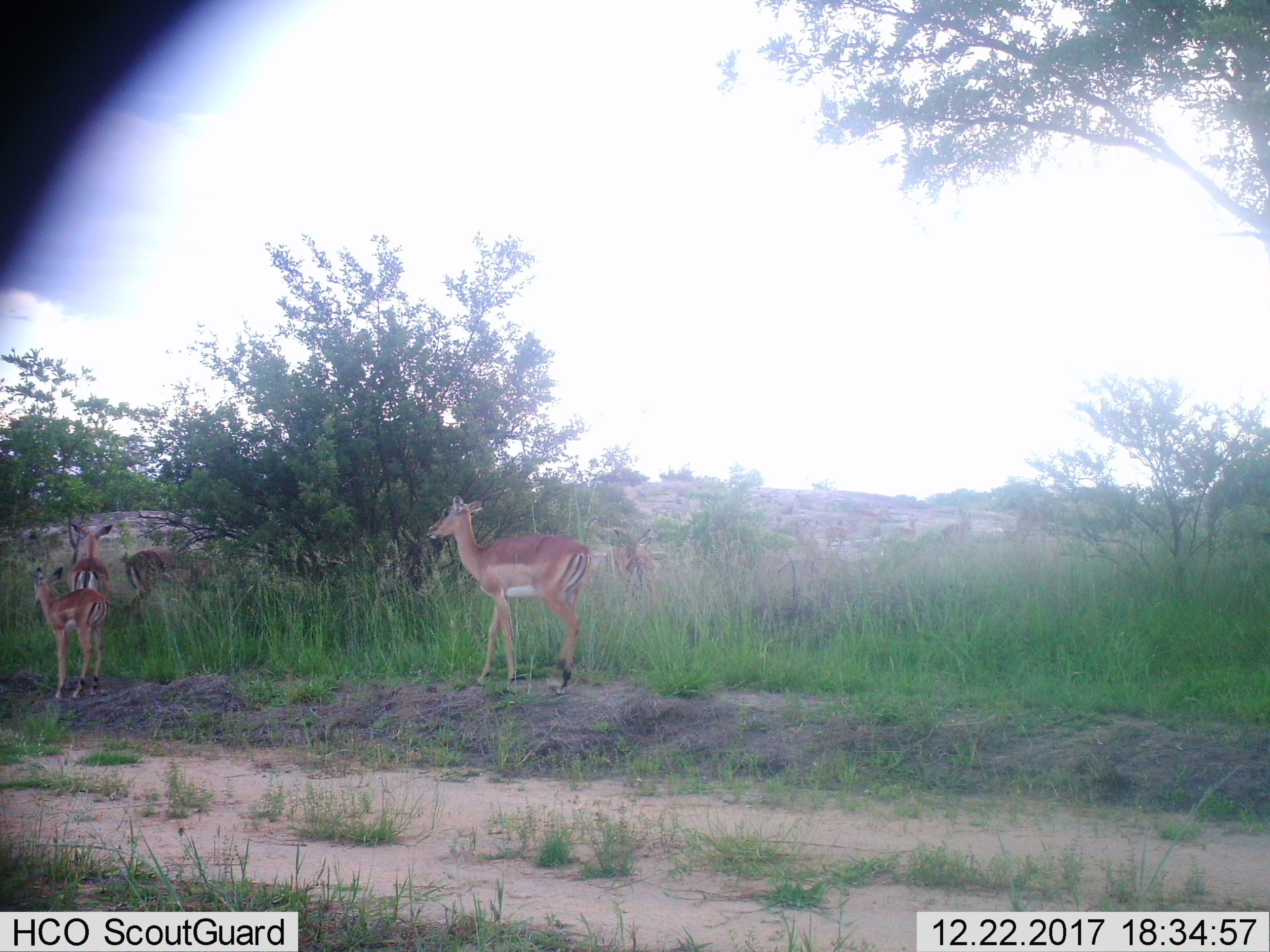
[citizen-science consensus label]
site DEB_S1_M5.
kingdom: Animalia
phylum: Chordata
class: Mammalia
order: Artiodactyla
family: Bovidae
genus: Aepyceros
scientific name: Aepyceros melampus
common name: impala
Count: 5.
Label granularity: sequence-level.